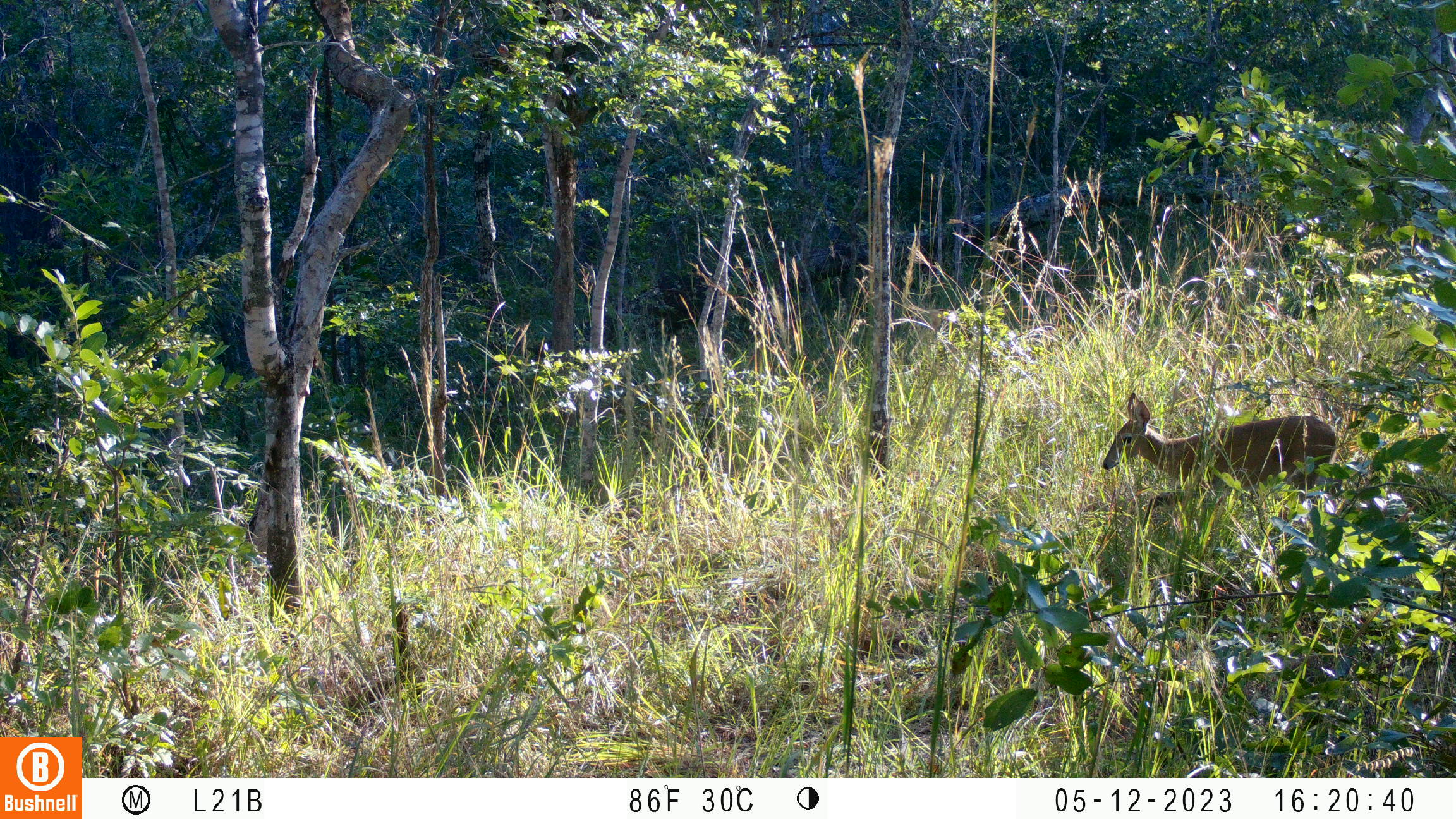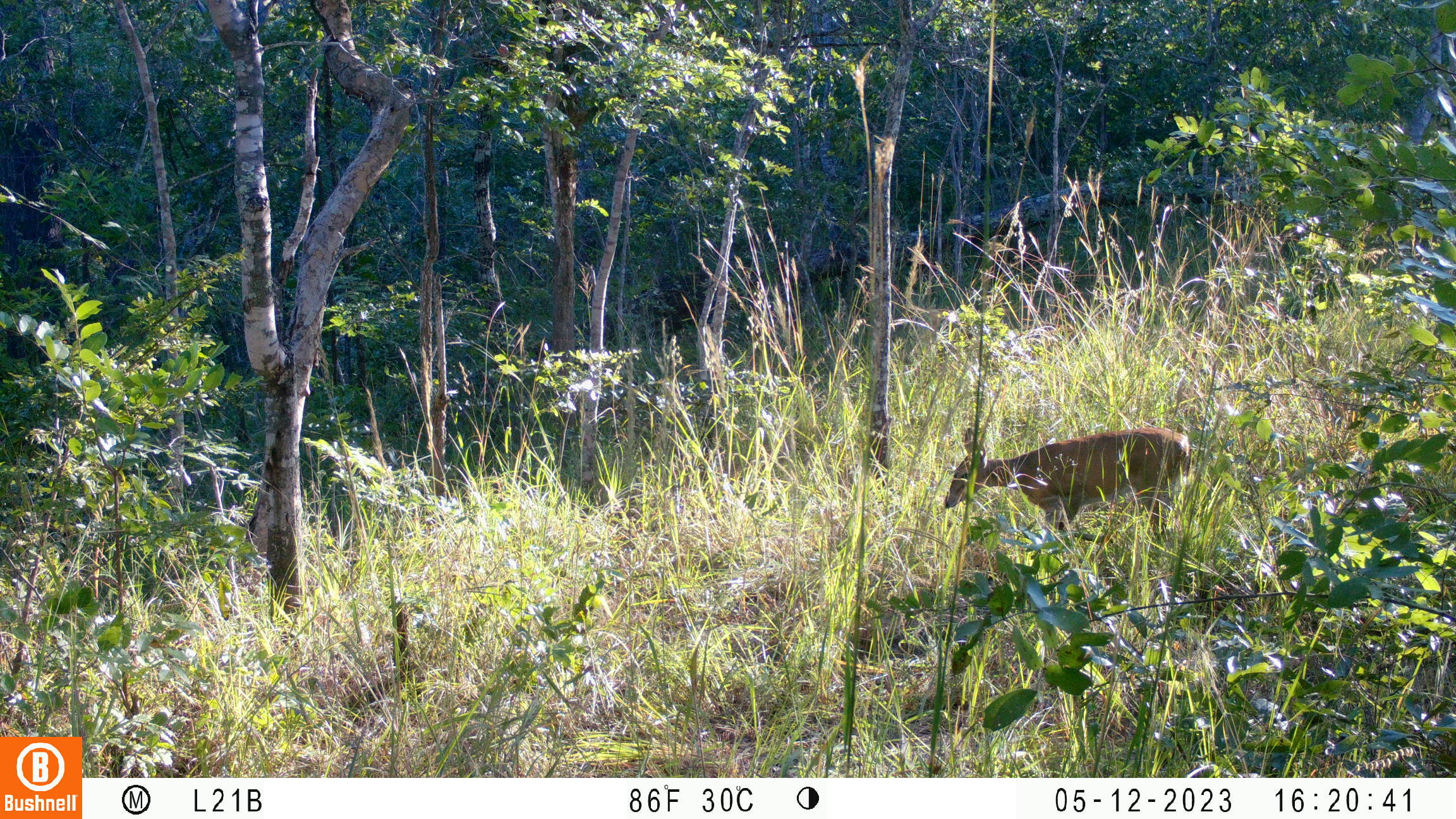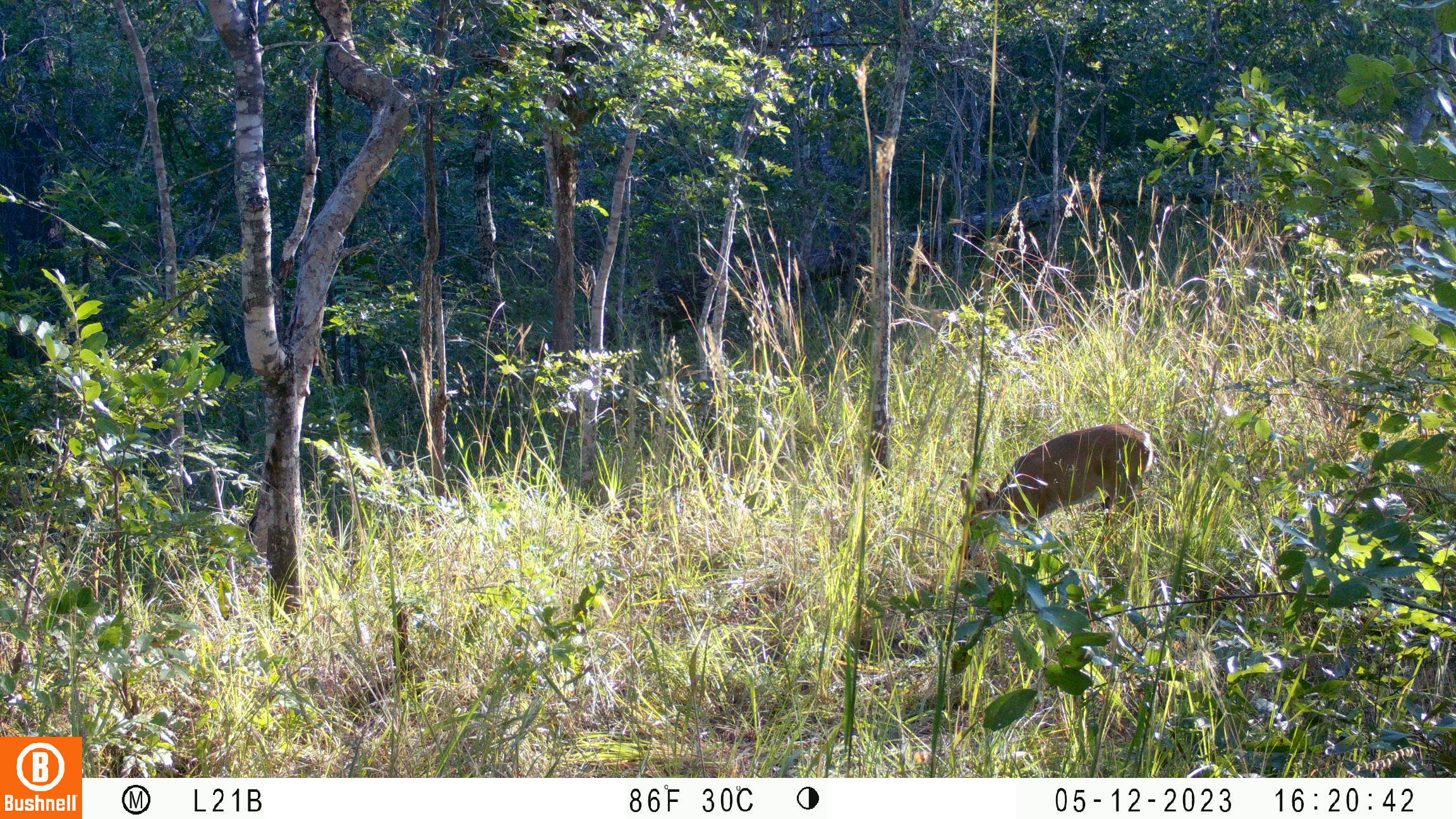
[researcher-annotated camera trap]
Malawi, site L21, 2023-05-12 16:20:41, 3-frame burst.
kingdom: Animalia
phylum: Chordata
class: Mammalia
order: Artiodactyla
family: Bovidae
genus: Sylvicapra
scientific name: Sylvicapra grimmia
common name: common duiker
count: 1